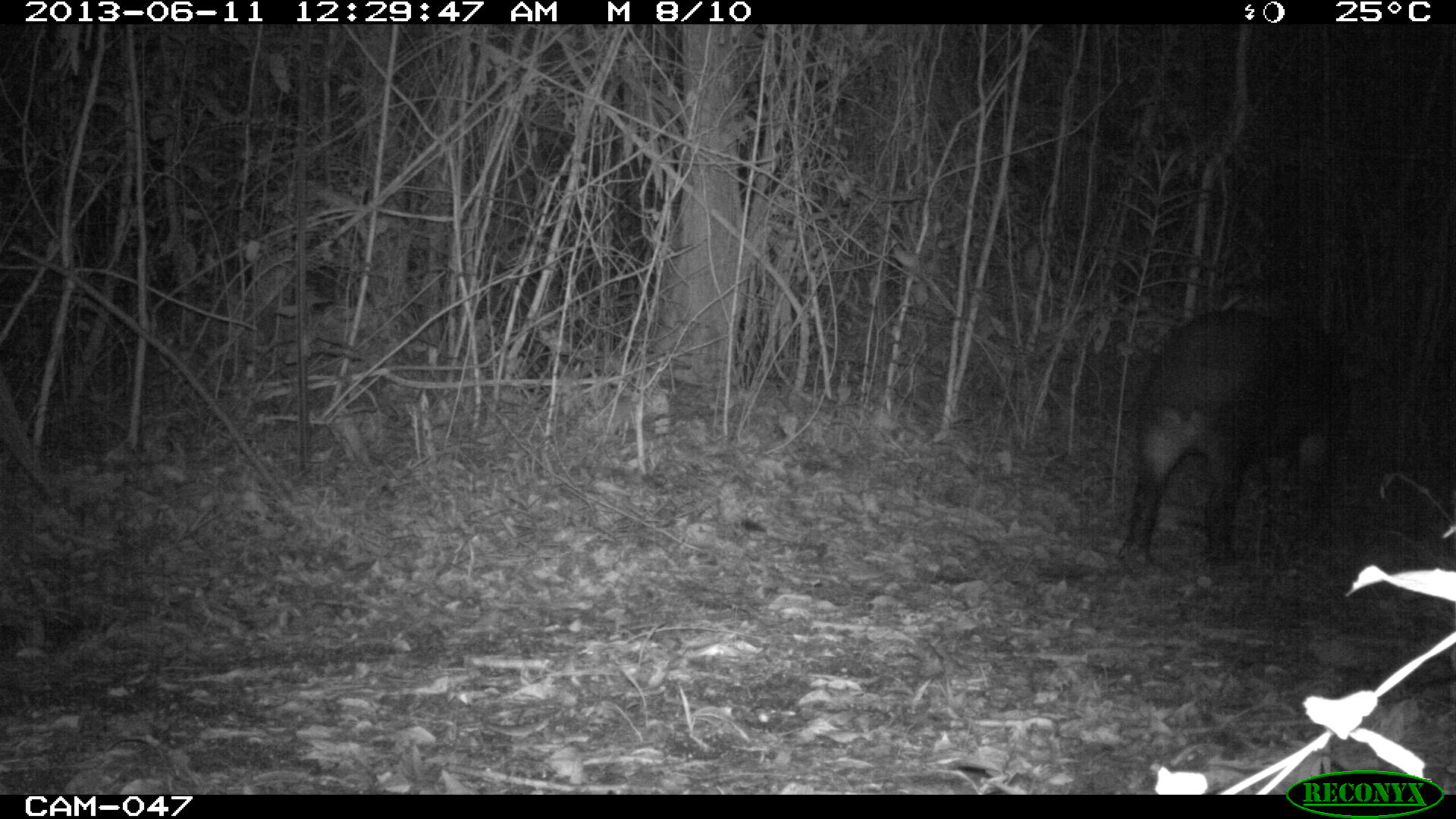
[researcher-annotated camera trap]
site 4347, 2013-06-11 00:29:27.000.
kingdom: Animalia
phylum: Chordata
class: Mammalia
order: Perissodactyla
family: Tapiridae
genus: Tapirus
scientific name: Tapirus bairdii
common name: baird's tapir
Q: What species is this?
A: Tapirus bairdii (baird's tapir).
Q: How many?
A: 1.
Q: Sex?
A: Female.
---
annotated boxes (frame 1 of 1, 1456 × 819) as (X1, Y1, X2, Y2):
tapirus bairdii: (1123, 288, 1350, 570)